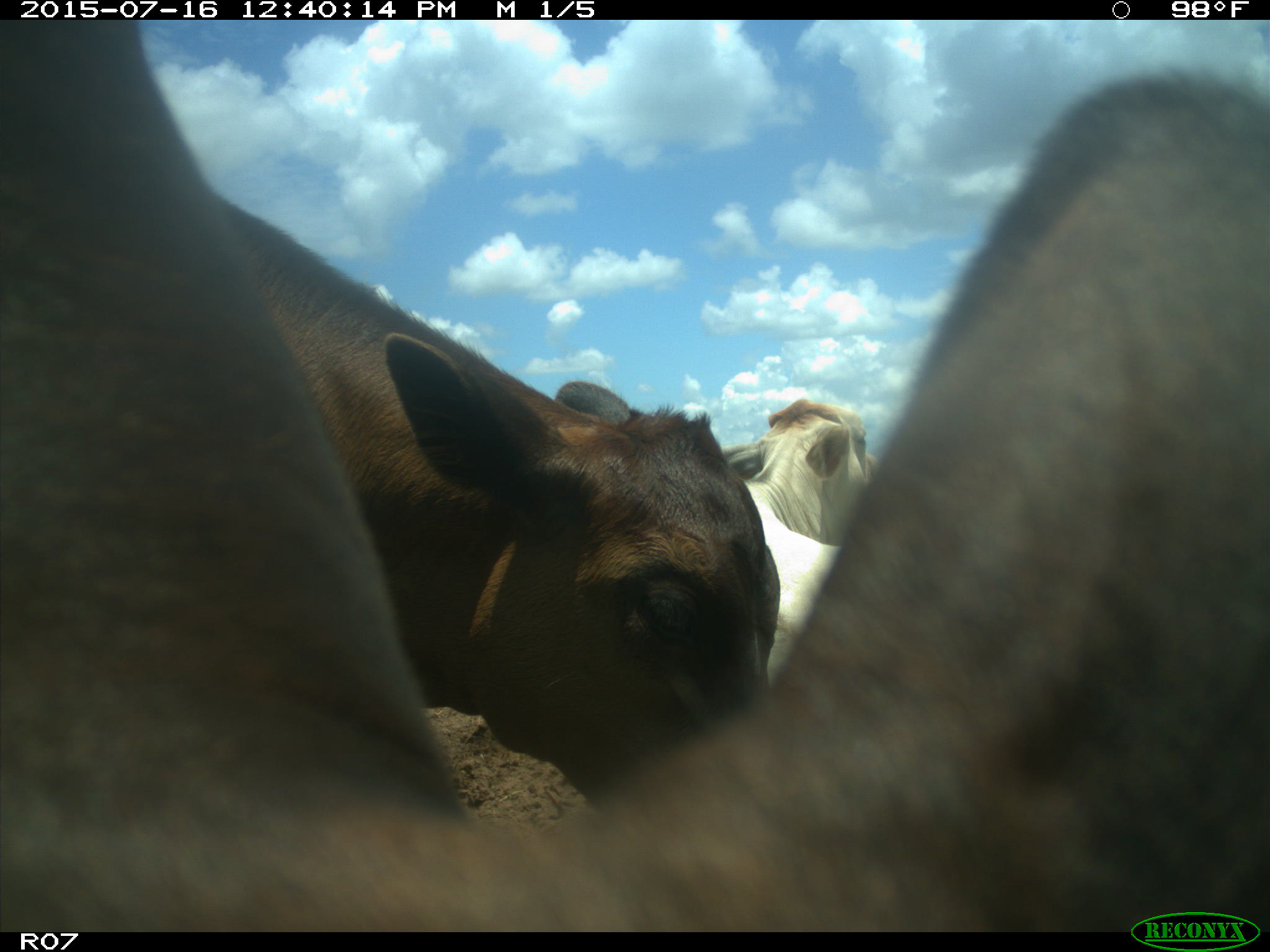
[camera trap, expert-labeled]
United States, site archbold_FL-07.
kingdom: Animalia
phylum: Chordata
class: Mammalia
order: Artiodactyla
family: Bovidae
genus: Bos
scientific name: Bos taurus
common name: domestic cow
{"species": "Bos taurus (domestic cow)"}